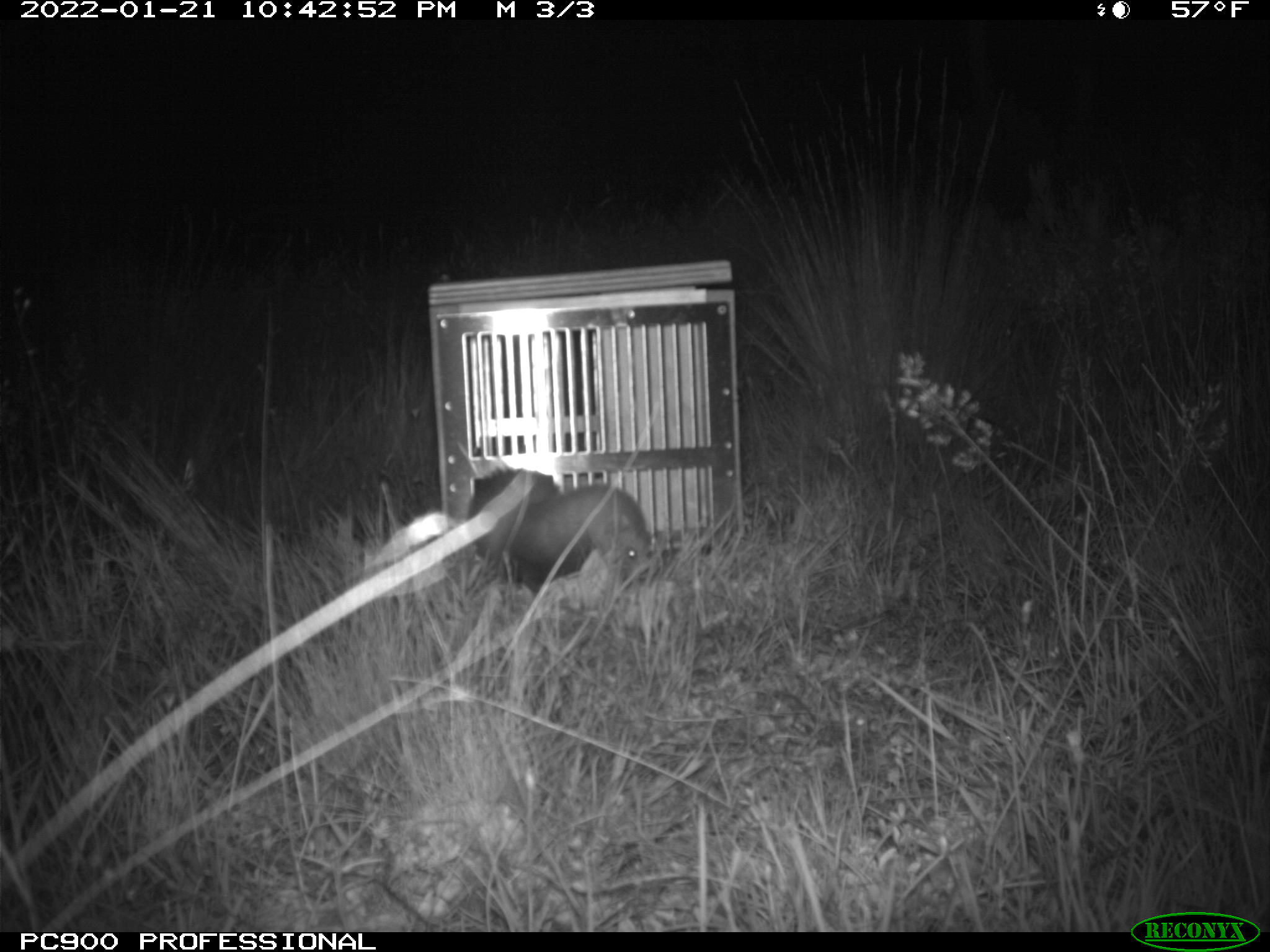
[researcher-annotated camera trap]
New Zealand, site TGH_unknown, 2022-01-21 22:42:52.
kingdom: Animalia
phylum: Chordata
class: Mammalia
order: Carnivora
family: Mustelidae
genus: Mustela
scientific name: Mustela furo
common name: ferret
Ferret (Mustela furo).